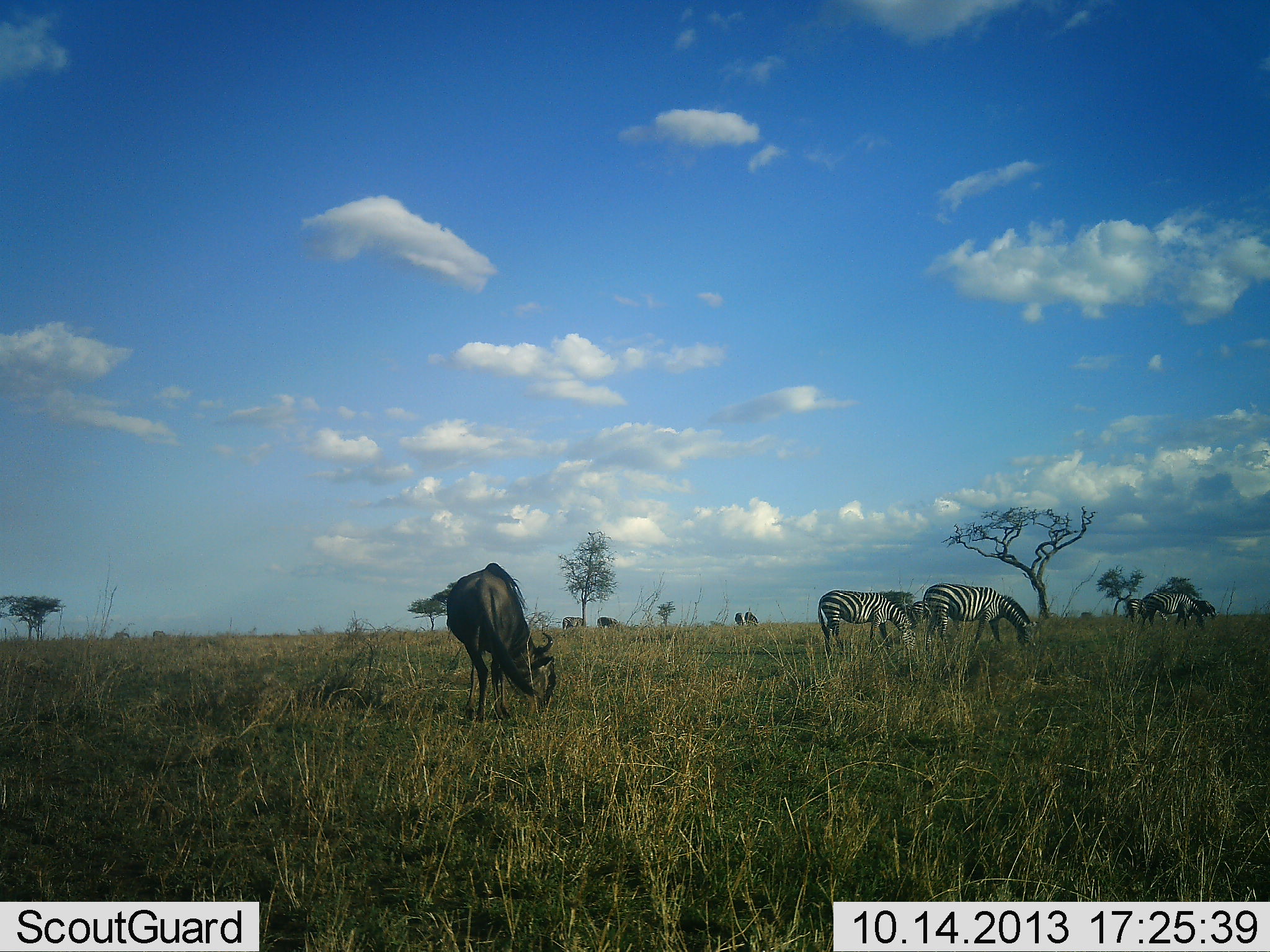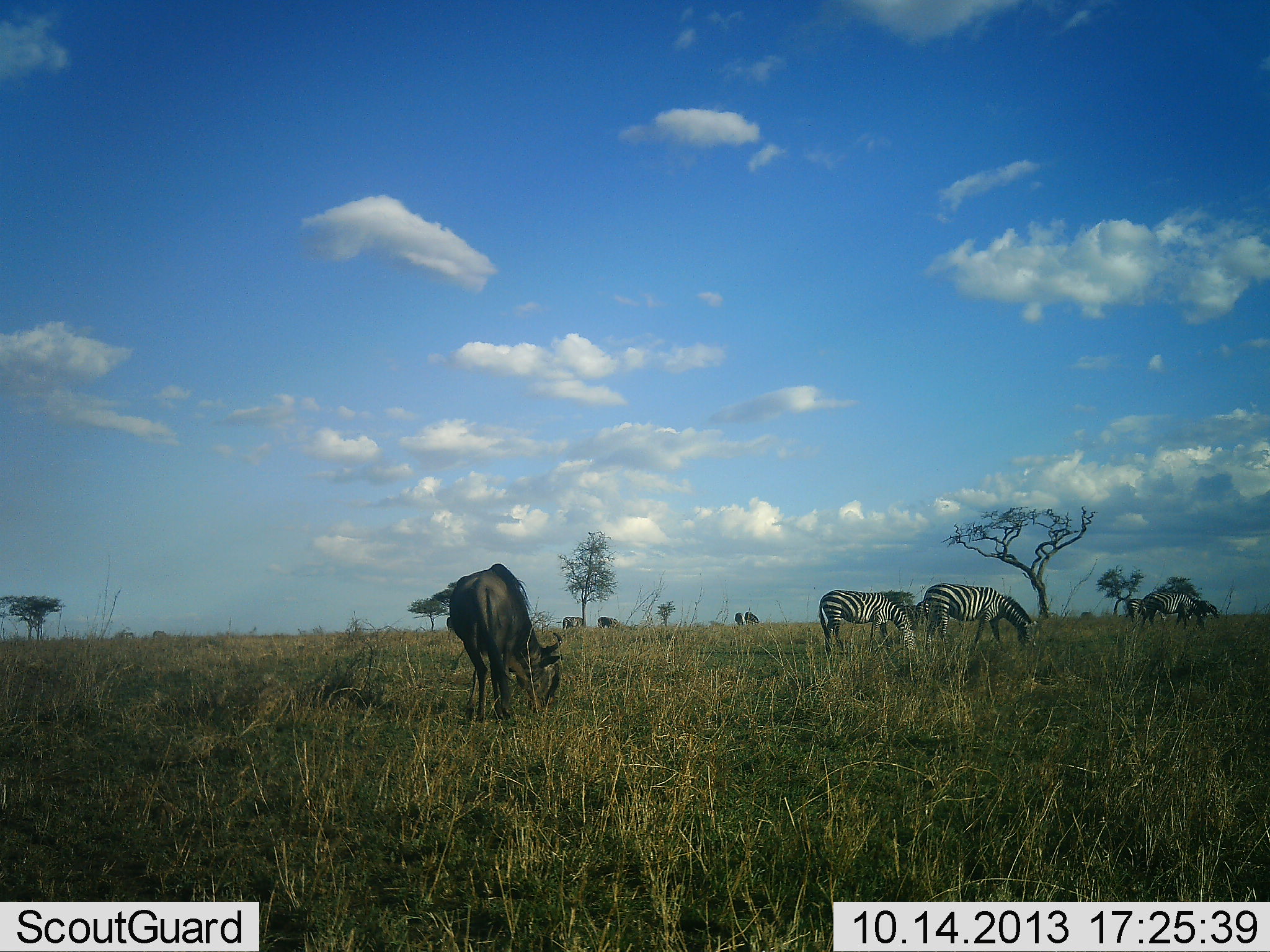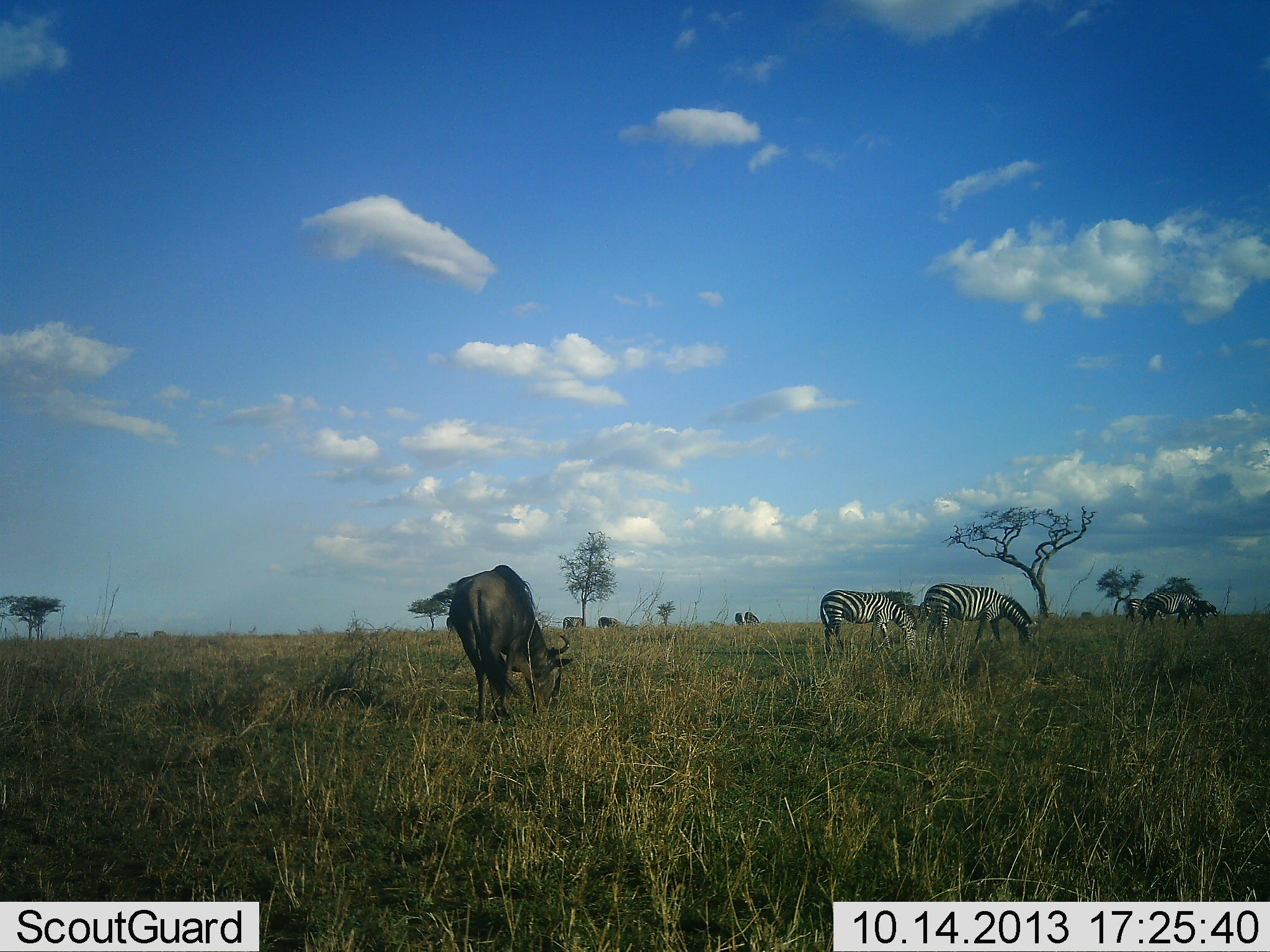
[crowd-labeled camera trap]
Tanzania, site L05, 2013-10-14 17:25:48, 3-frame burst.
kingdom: Animalia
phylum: Chordata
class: Mammalia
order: Artiodactyla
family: Bovidae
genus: Connochaetes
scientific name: Connochaetes taurinus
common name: blue wildebeest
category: wildebeest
Wildebeest (blue wildebeest) (Connochaetes taurinus), count 2. Behavior (volunteer vote fractions): standing 18%, resting 0%, moving 0%, interacting 0%. Young present (vote fraction): 0%. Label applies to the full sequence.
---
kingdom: Animalia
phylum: Chordata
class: Mammalia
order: Perissodactyla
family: Equidae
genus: Equus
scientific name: Equus quagga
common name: plains zebra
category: zebra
Zebra (plains zebra) (Equus quagga), count 4. Behavior (volunteer vote fractions): standing 10%, resting 0%, moving 0%, interacting 0%. Young present (vote fraction): 10%. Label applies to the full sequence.